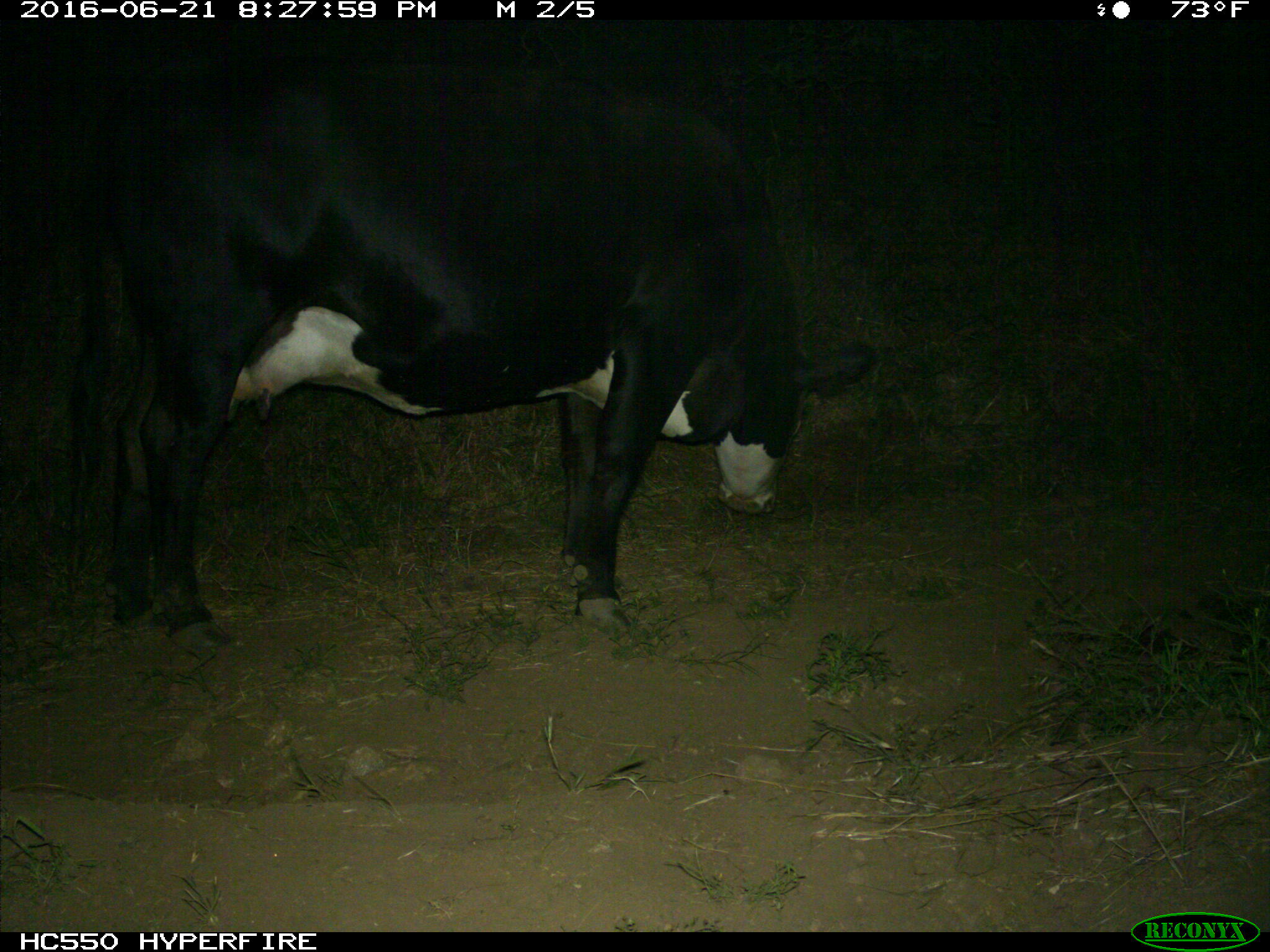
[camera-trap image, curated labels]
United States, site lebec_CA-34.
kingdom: Animalia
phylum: Chordata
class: Mammalia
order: Artiodactyla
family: Bovidae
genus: Bos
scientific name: Bos taurus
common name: domestic cow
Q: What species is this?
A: Bos taurus (domestic cow).